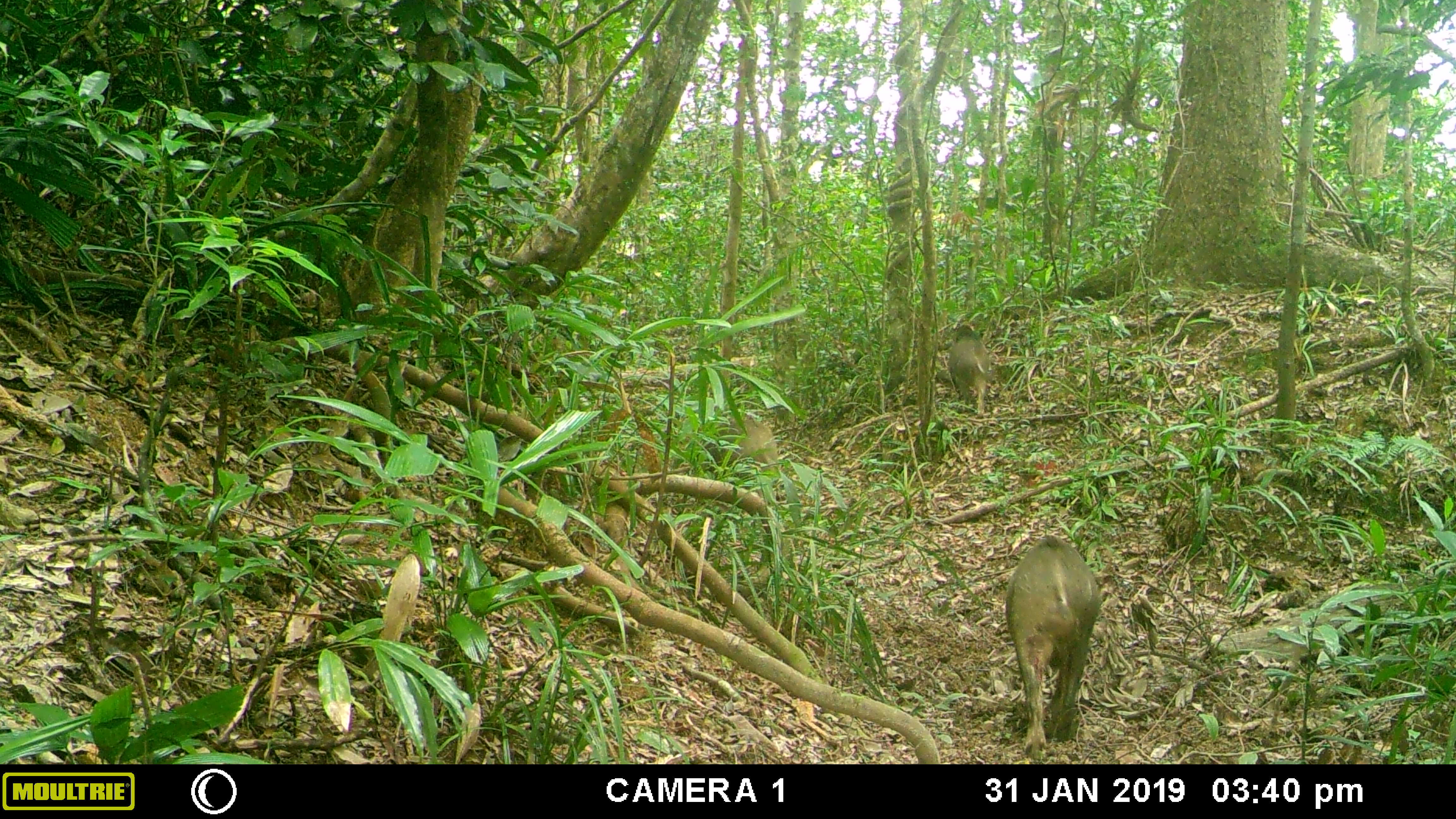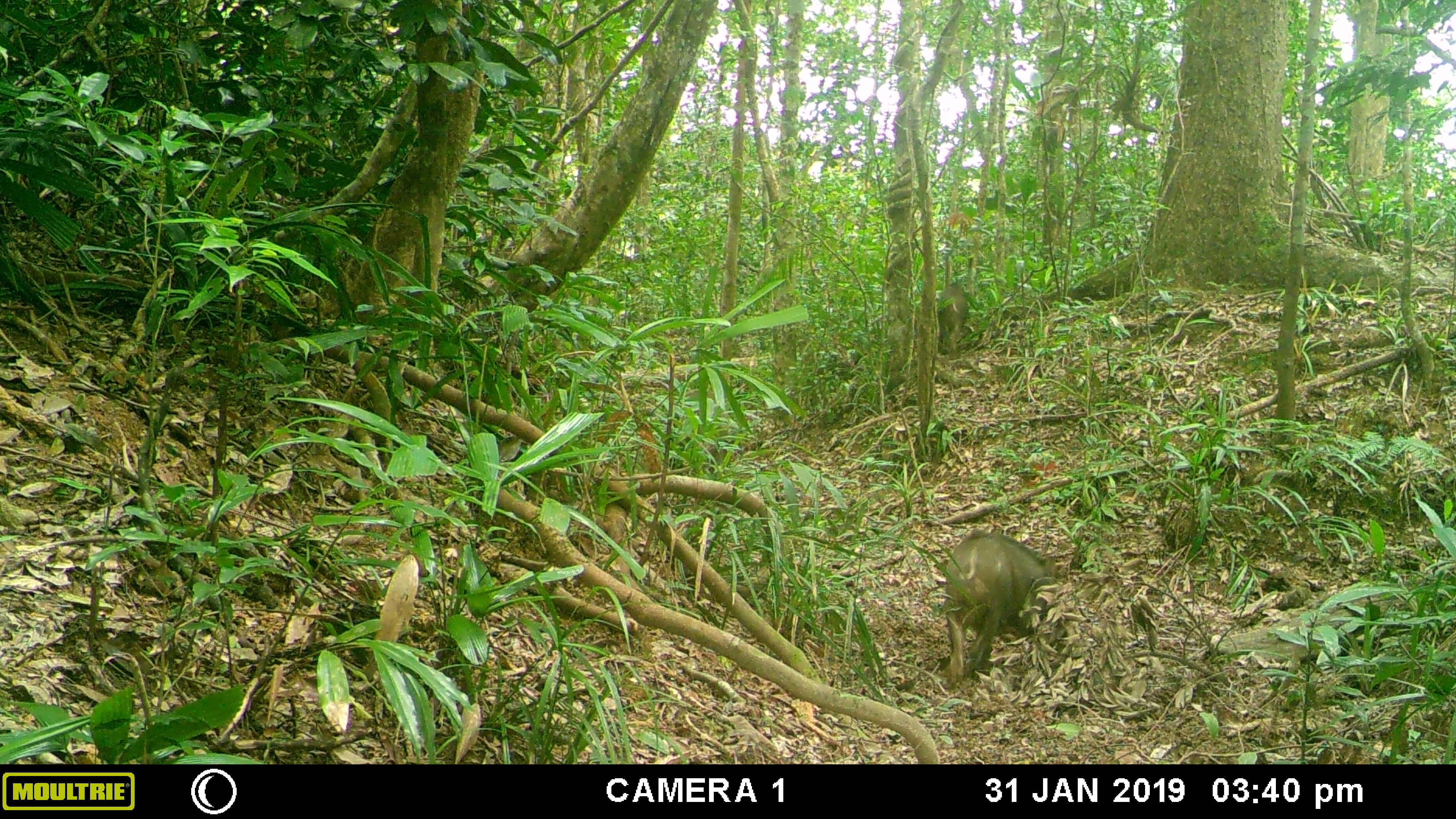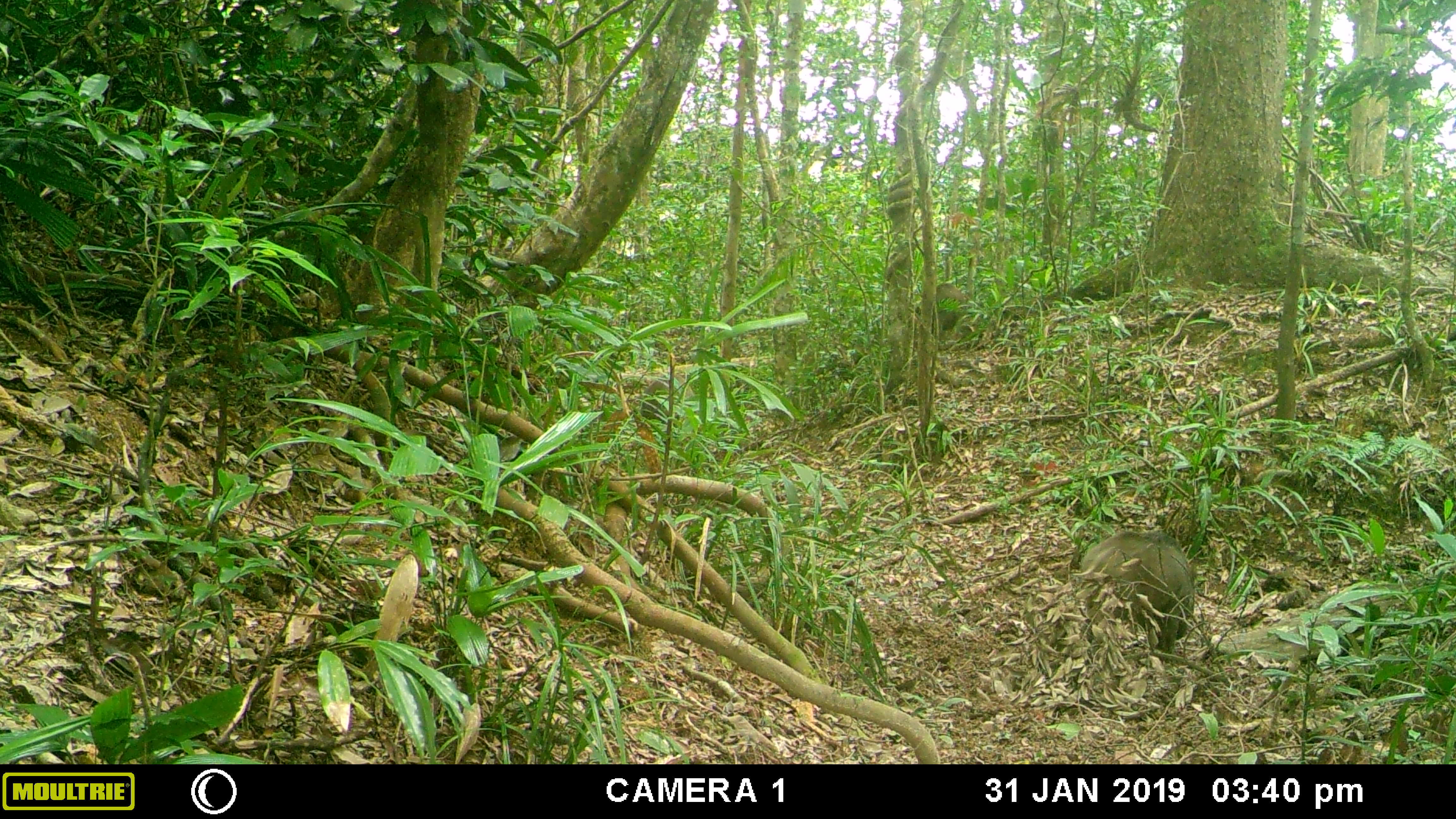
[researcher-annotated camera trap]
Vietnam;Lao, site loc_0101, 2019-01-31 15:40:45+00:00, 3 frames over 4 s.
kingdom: Animalia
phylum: Chordata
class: Mammalia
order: Artiodactyla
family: Suidae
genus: Sus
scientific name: Sus scrofa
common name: eurasian wild pig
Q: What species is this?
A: Eurasian wild pig (Sus scrofa).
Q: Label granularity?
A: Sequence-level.